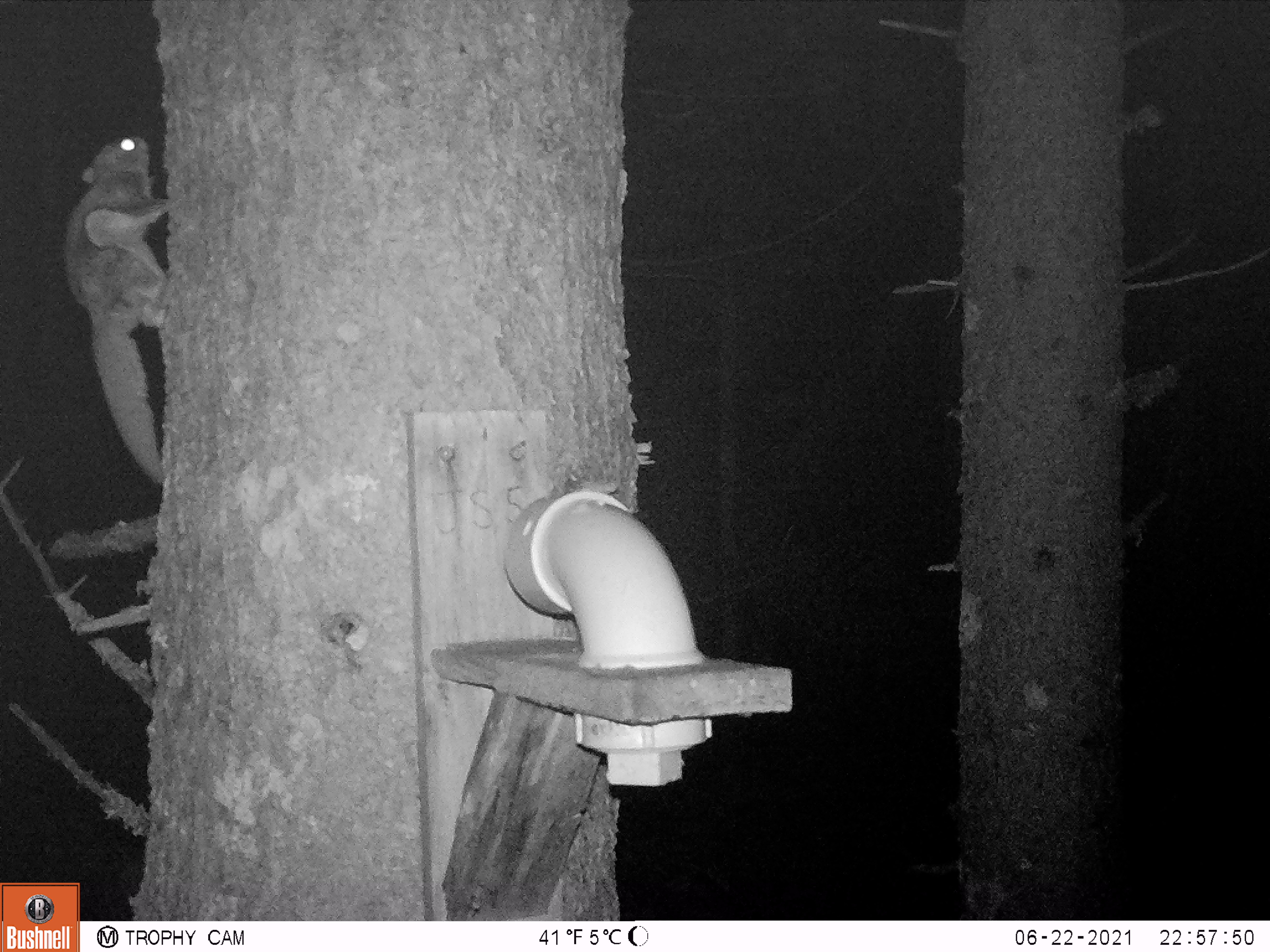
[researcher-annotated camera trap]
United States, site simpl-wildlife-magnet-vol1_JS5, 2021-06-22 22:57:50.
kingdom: Animalia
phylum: Chordata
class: Mammalia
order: Rodentia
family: Sciuridae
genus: Glaucomys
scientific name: Glaucomys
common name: flying squirrel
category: flying squirrel sp.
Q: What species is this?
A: Flying squirrel sp. (flying squirrel) (Glaucomys).